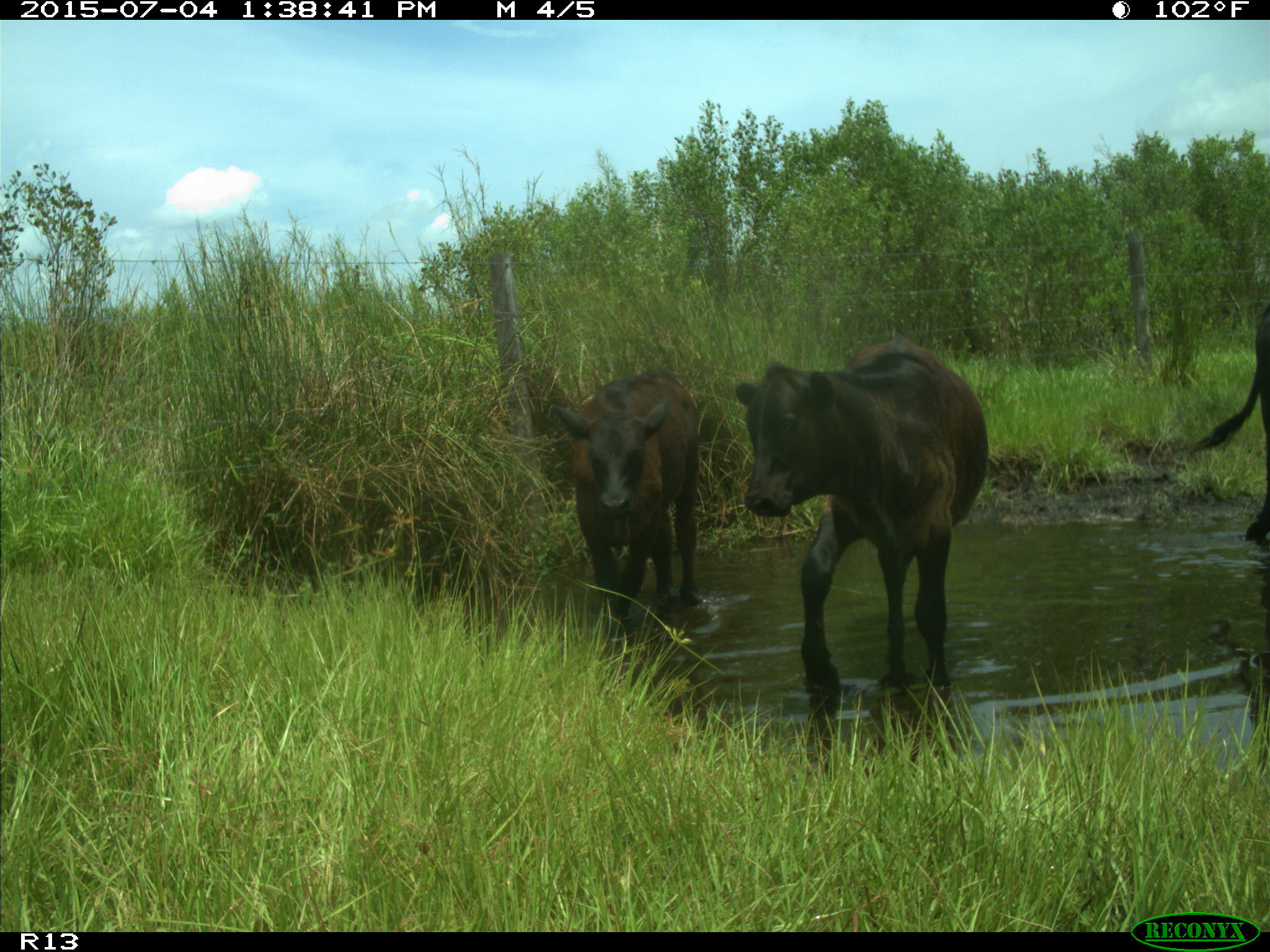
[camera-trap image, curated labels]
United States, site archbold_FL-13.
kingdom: Animalia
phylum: Chordata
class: Mammalia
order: Artiodactyla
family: Bovidae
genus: Bos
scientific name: Bos taurus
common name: domestic cow